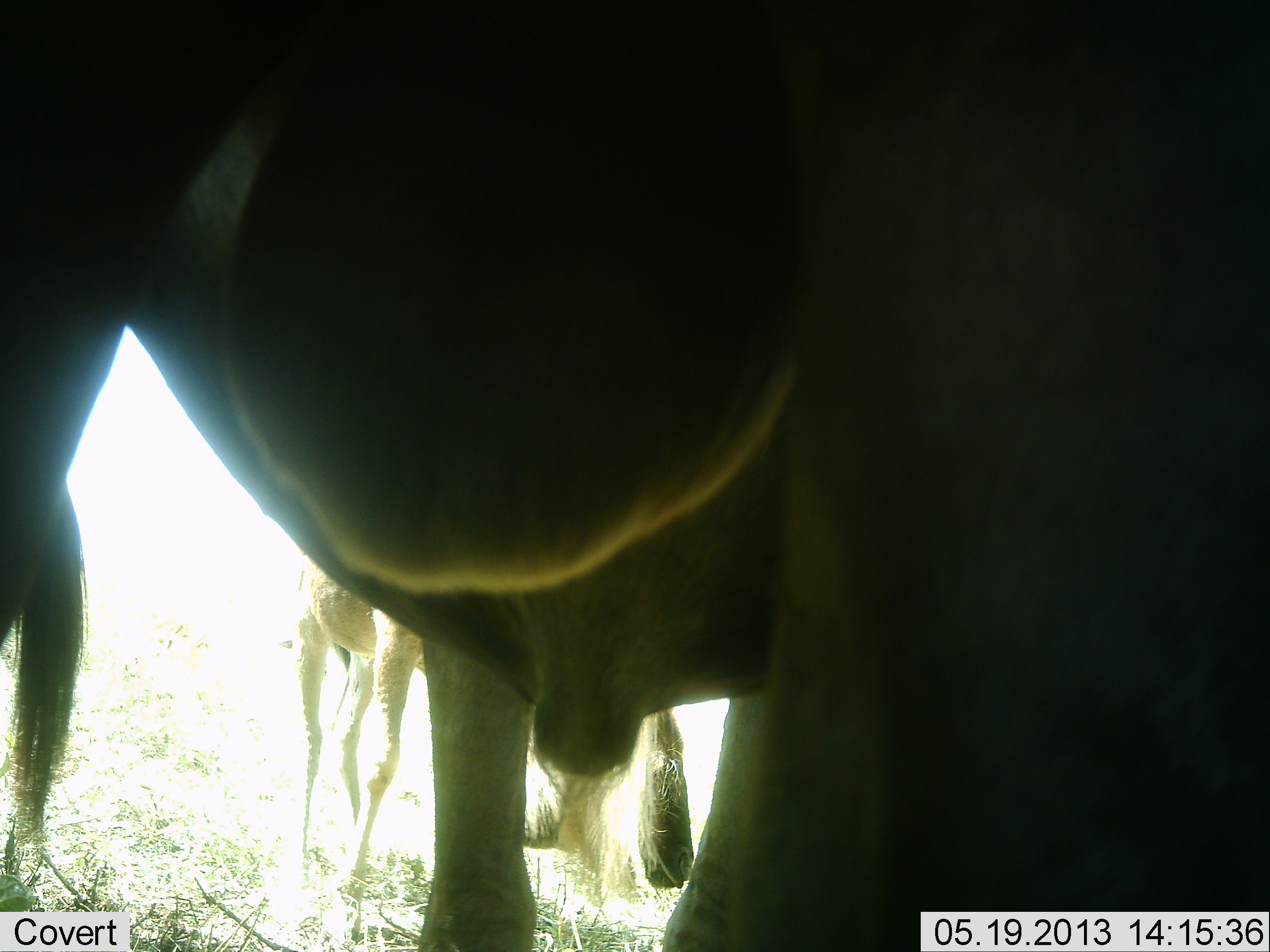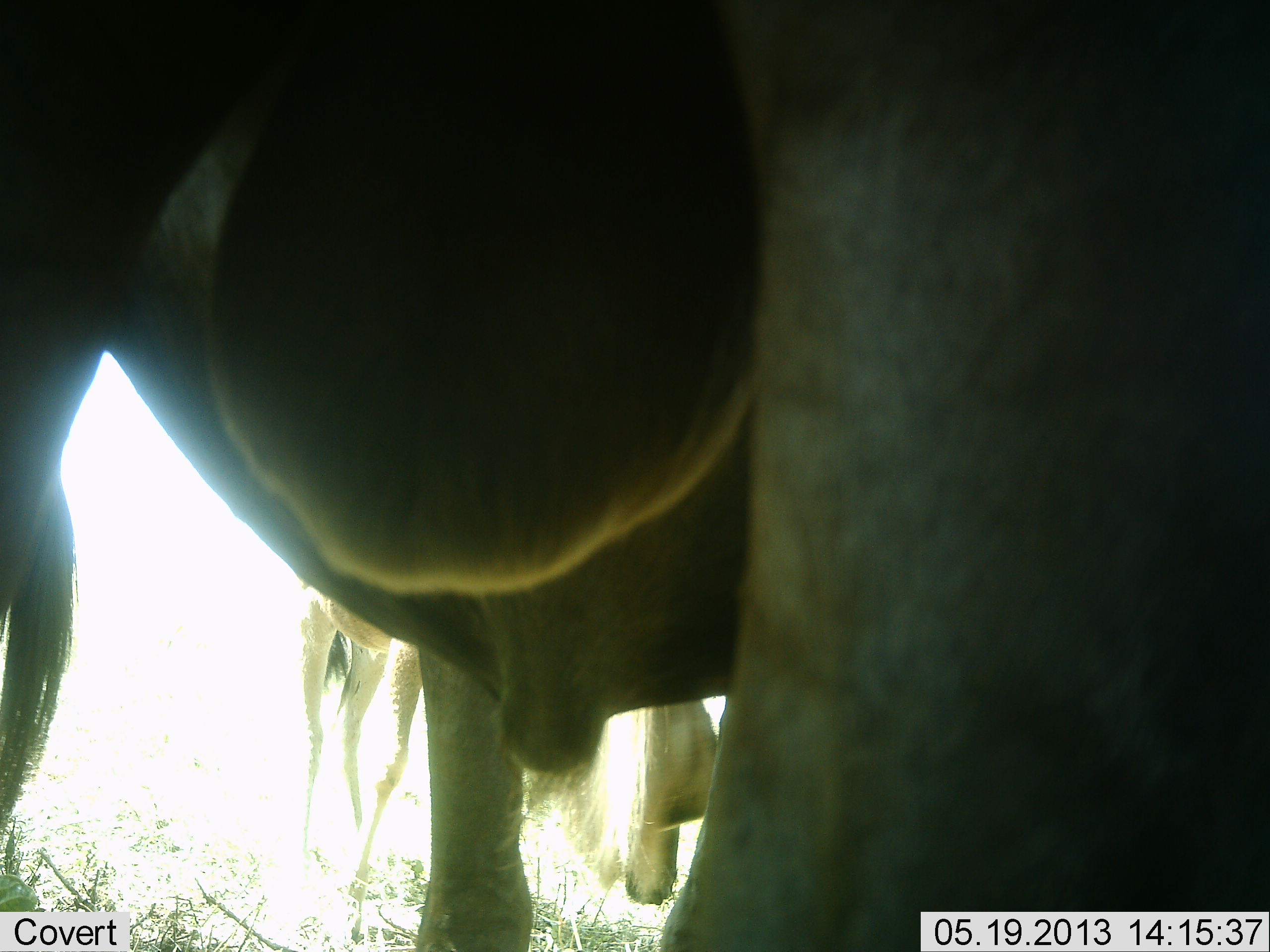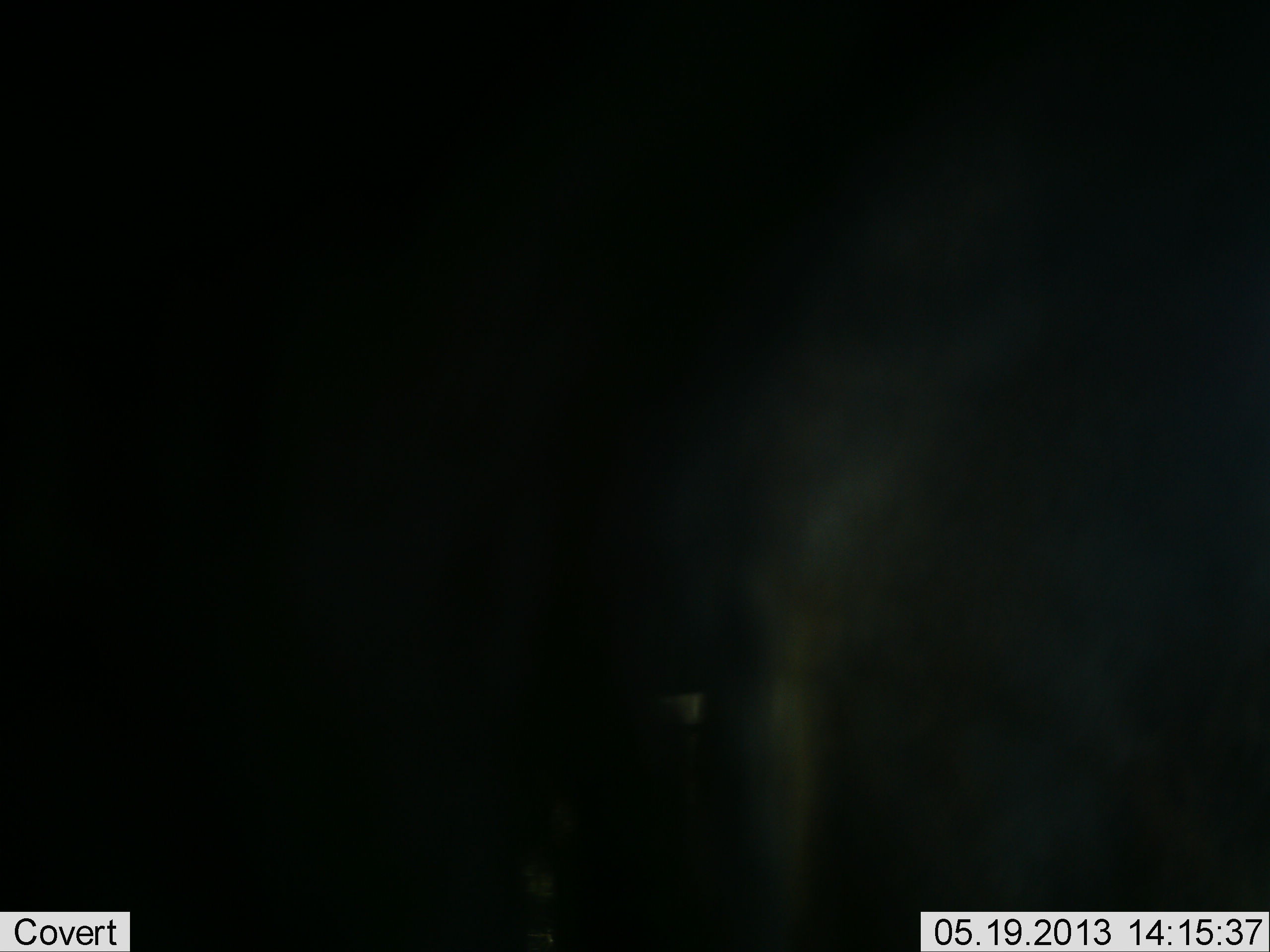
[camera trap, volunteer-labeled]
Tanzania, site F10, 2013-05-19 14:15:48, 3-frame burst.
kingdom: Animalia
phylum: Chordata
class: Mammalia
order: Artiodactyla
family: Bovidae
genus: Connochaetes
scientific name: Connochaetes taurinus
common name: blue wildebeest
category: wildebeest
Wildebeest (blue wildebeest) (Connochaetes taurinus), count 2. Behavior (volunteer vote fractions): standing 88%, resting 0%, moving 18%, interacting 0%. Young present (vote fraction): 6%. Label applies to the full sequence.